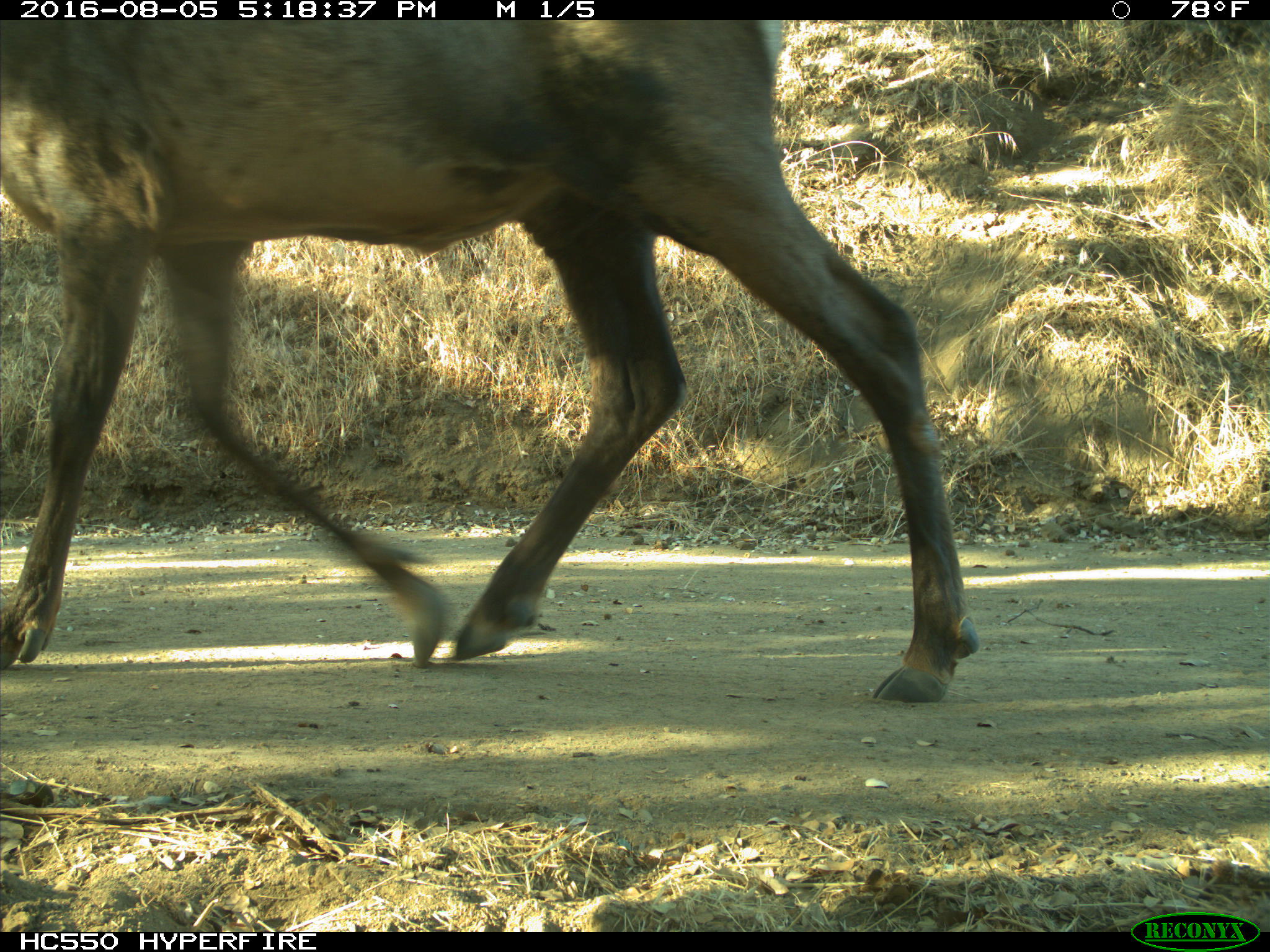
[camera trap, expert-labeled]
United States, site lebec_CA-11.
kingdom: Animalia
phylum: Chordata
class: Mammalia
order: Artiodactyla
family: Cervidae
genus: Cervus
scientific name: Cervus canadensis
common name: elk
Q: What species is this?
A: Cervus canadensis (elk).